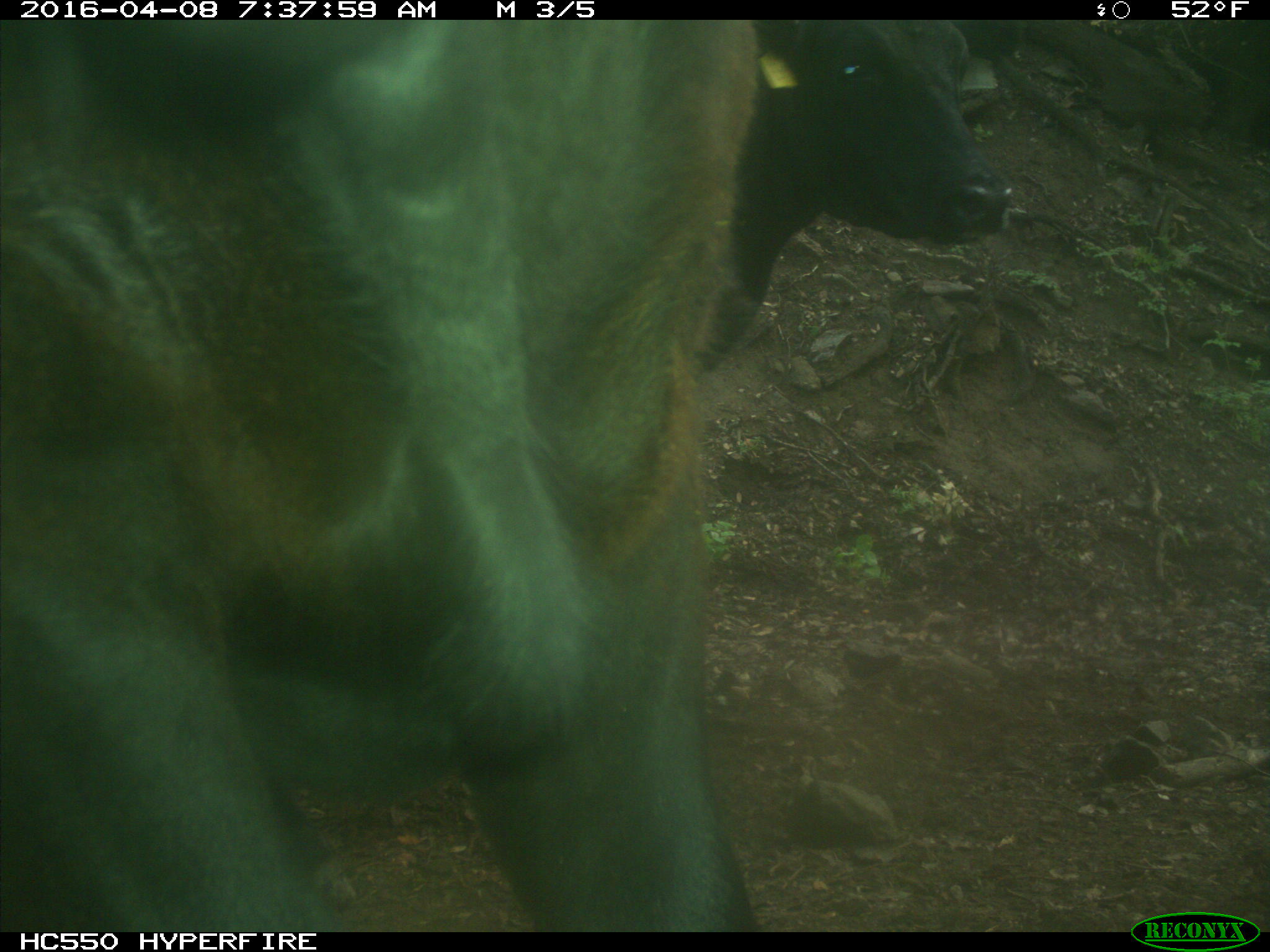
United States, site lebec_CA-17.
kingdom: Animalia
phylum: Chordata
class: Mammalia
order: Artiodactyla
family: Bovidae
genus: Bos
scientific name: Bos taurus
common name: domestic cow